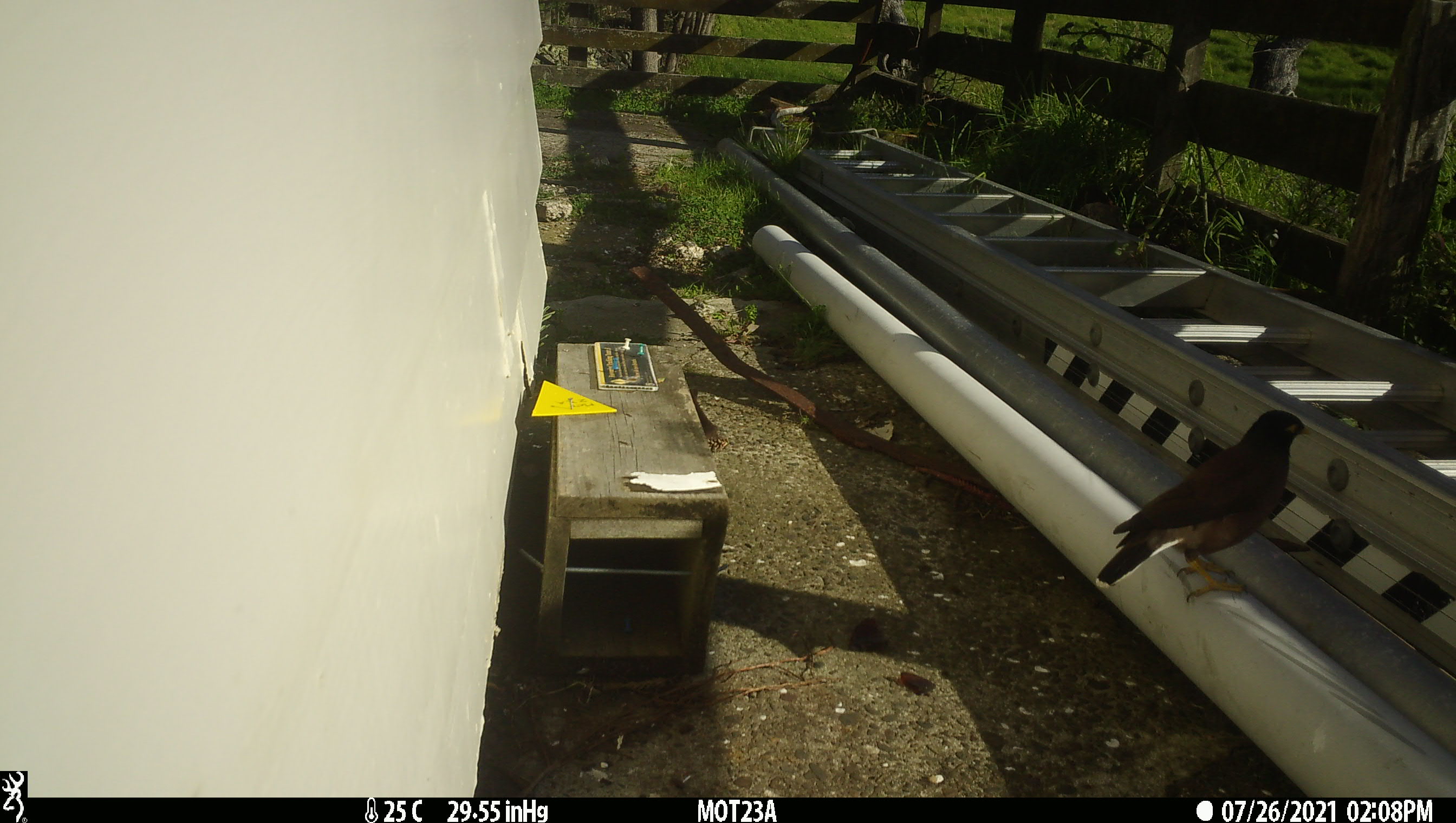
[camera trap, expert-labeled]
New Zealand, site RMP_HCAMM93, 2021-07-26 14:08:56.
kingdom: Animalia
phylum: Chordata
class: Aves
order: Passeriformes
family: Sturnidae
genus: Acridotheres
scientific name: Acridotheres tristis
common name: common myna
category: myna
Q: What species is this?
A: Myna (common myna) (Acridotheres tristis).